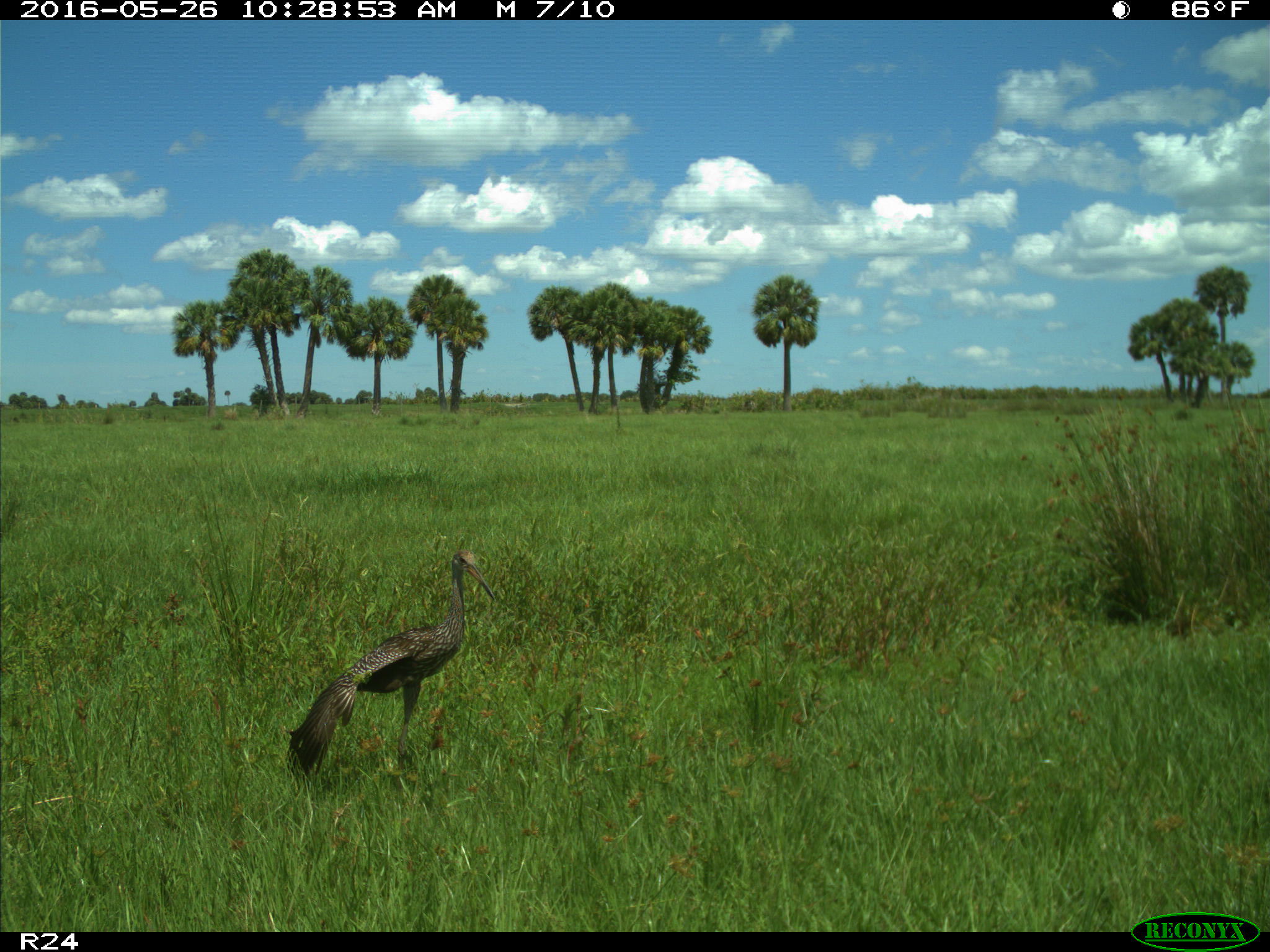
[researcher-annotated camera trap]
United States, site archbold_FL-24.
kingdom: Animalia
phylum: Chordata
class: Aves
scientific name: Aves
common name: birds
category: unidentified bird